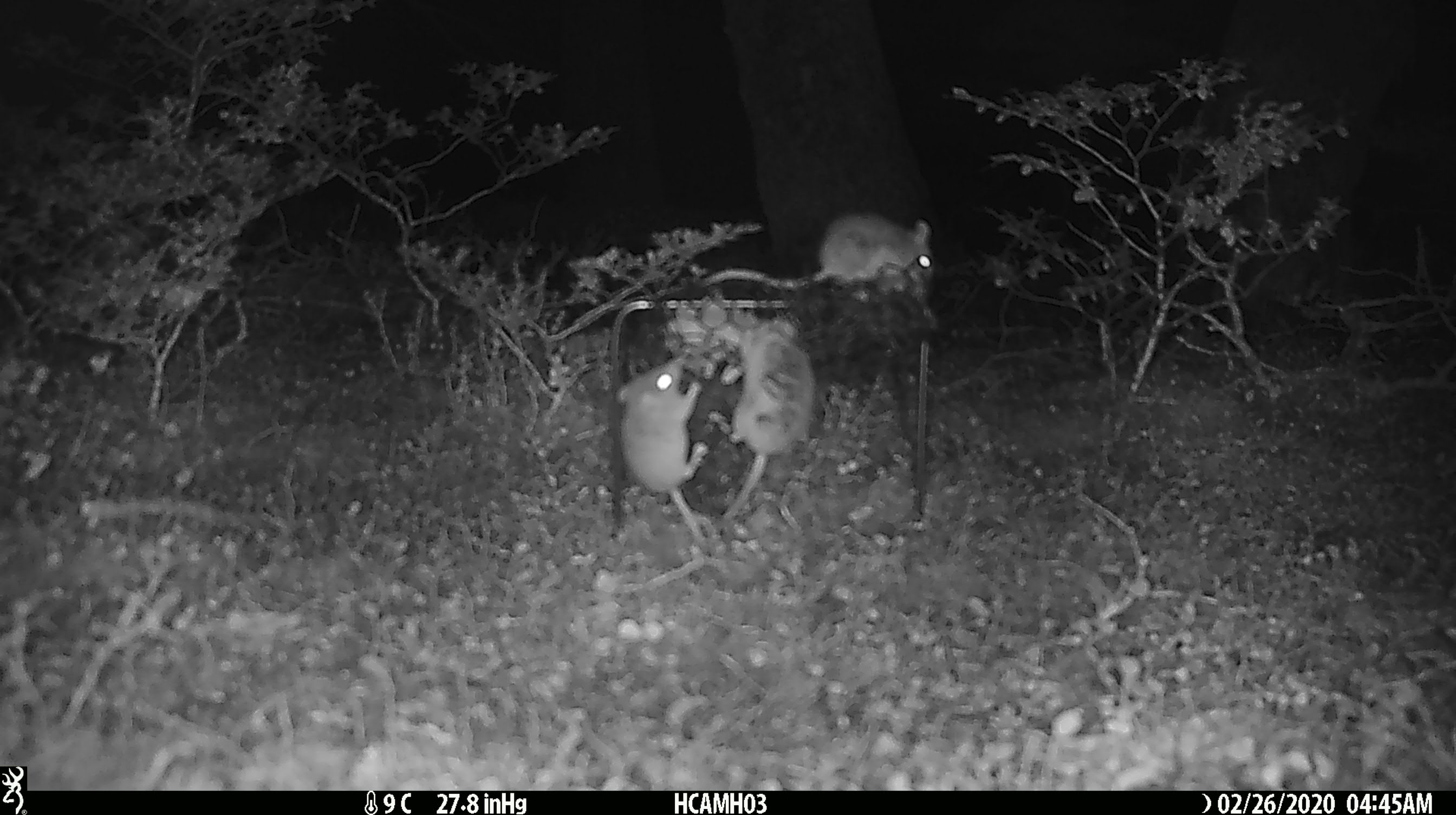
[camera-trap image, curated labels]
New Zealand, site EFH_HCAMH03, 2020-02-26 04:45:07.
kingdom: Animalia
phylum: Chordata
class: Mammalia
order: Rodentia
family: Muridae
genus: Mus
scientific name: Mus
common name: mouse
Mouse (Mus).